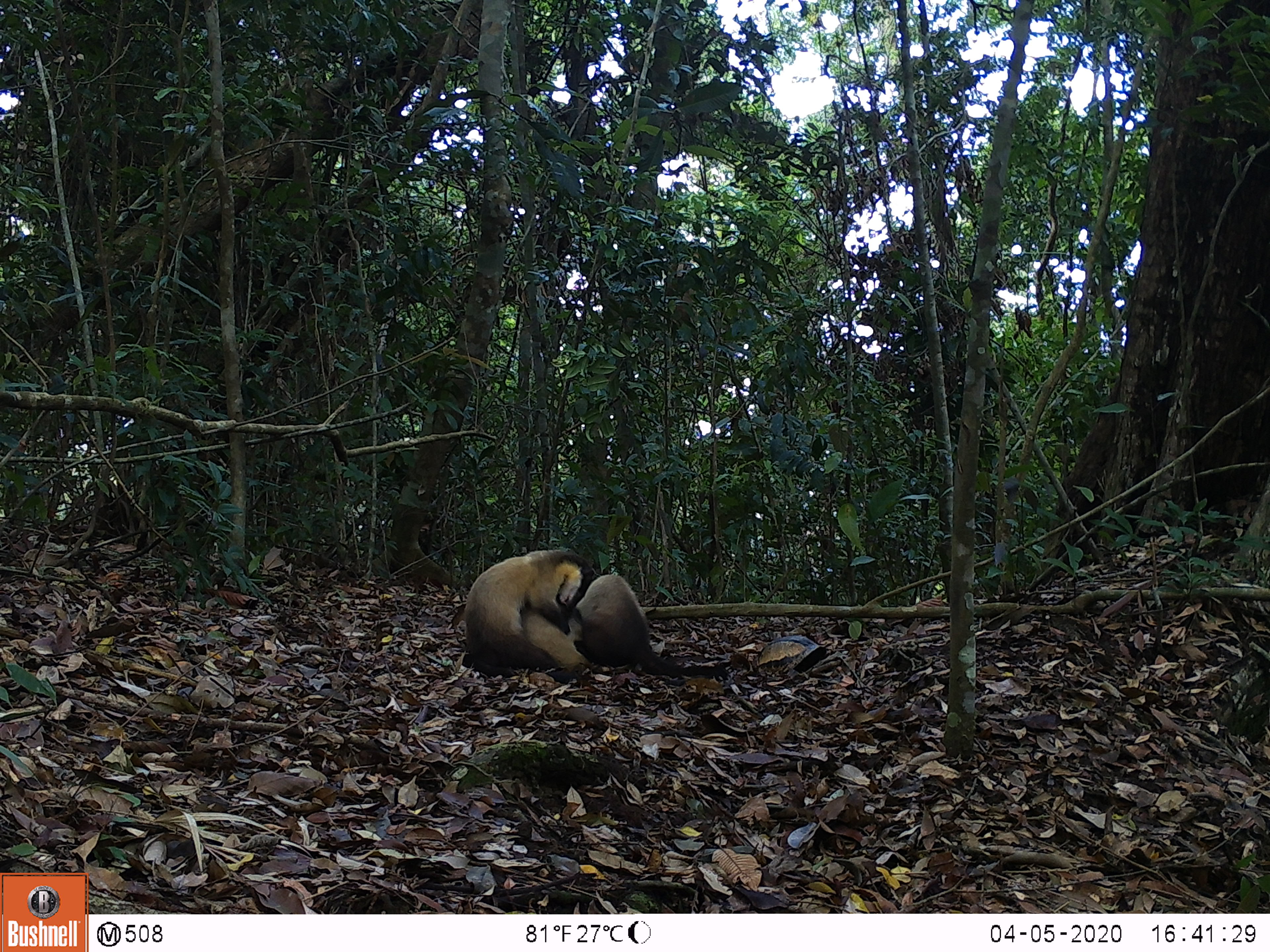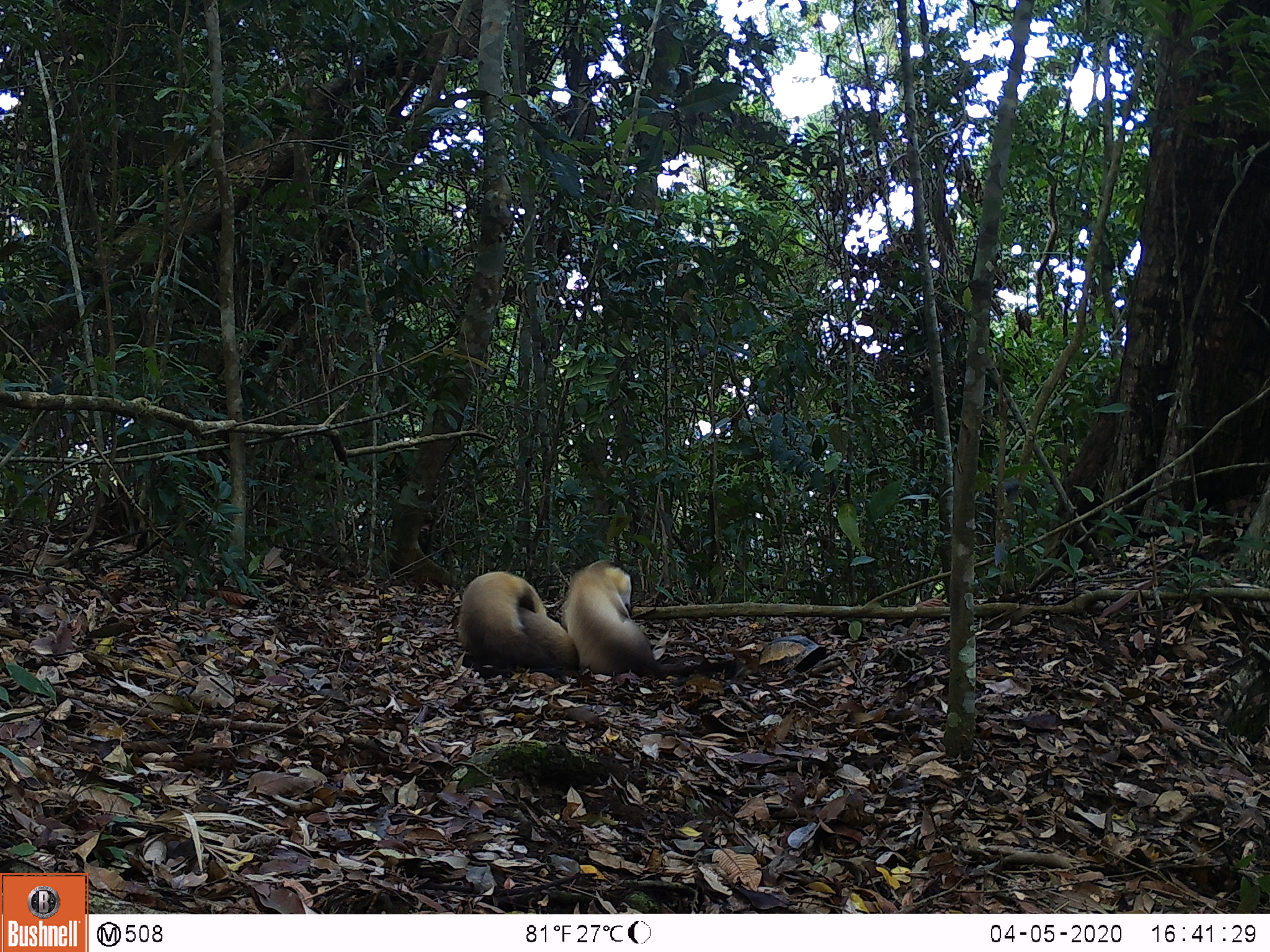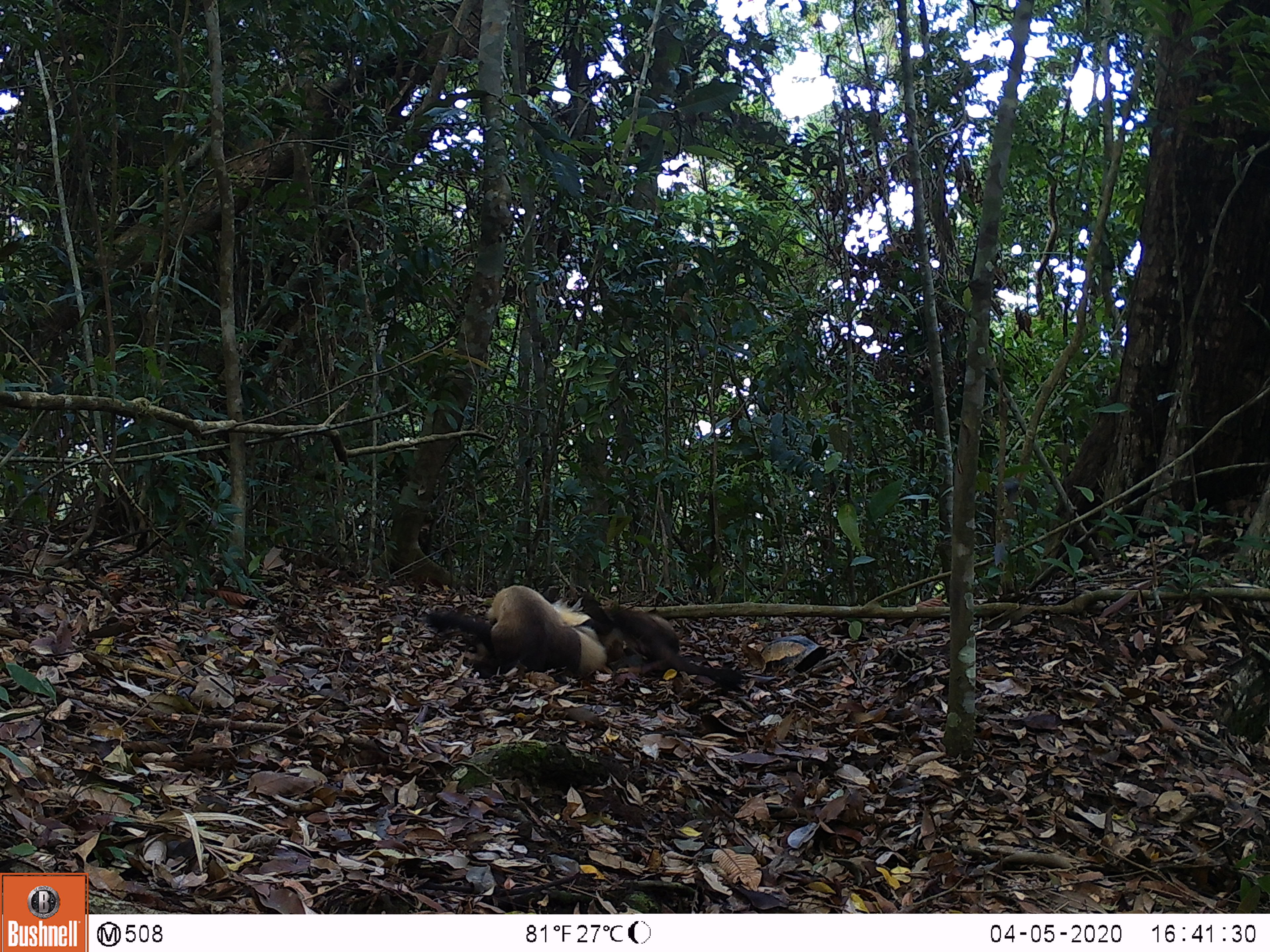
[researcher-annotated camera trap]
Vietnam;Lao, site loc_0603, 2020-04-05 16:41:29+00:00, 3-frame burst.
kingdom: Animalia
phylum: Chordata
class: Mammalia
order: Carnivora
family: Mustelidae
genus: Martes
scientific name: Martes flavigula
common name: yellow-throated marten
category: yellow throated marten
Yellow throated marten (yellow-throated marten) (Martes flavigula). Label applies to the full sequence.